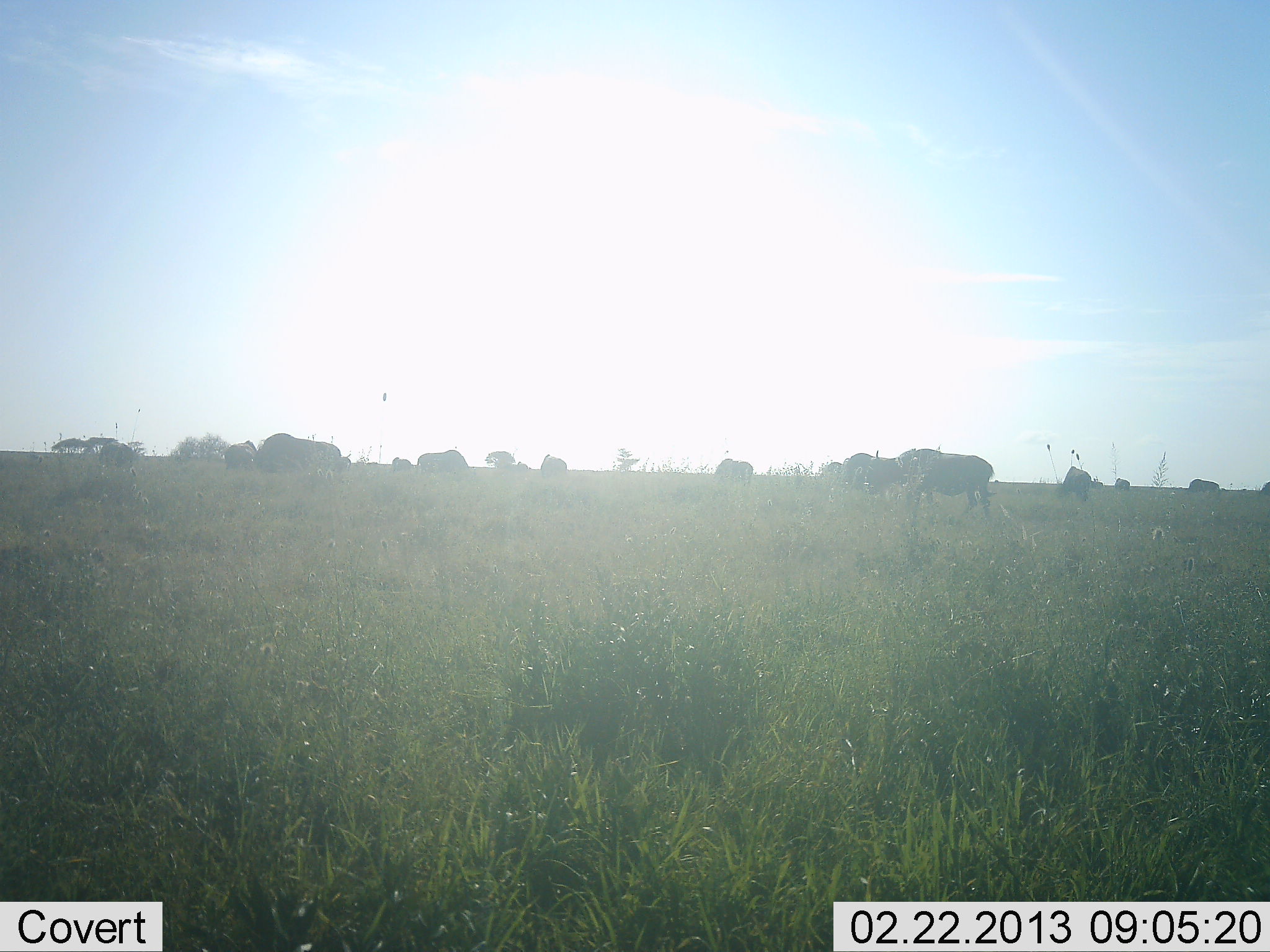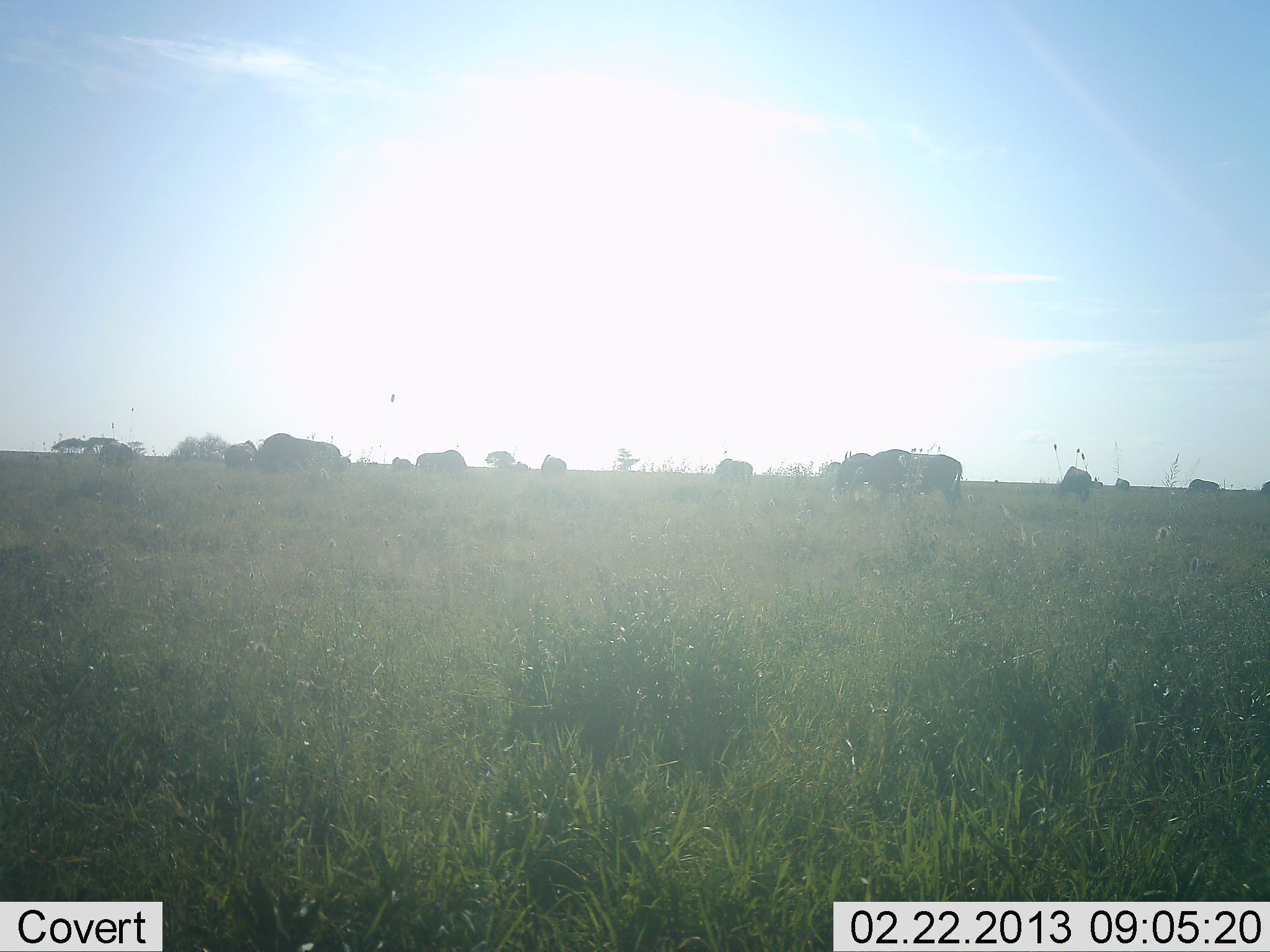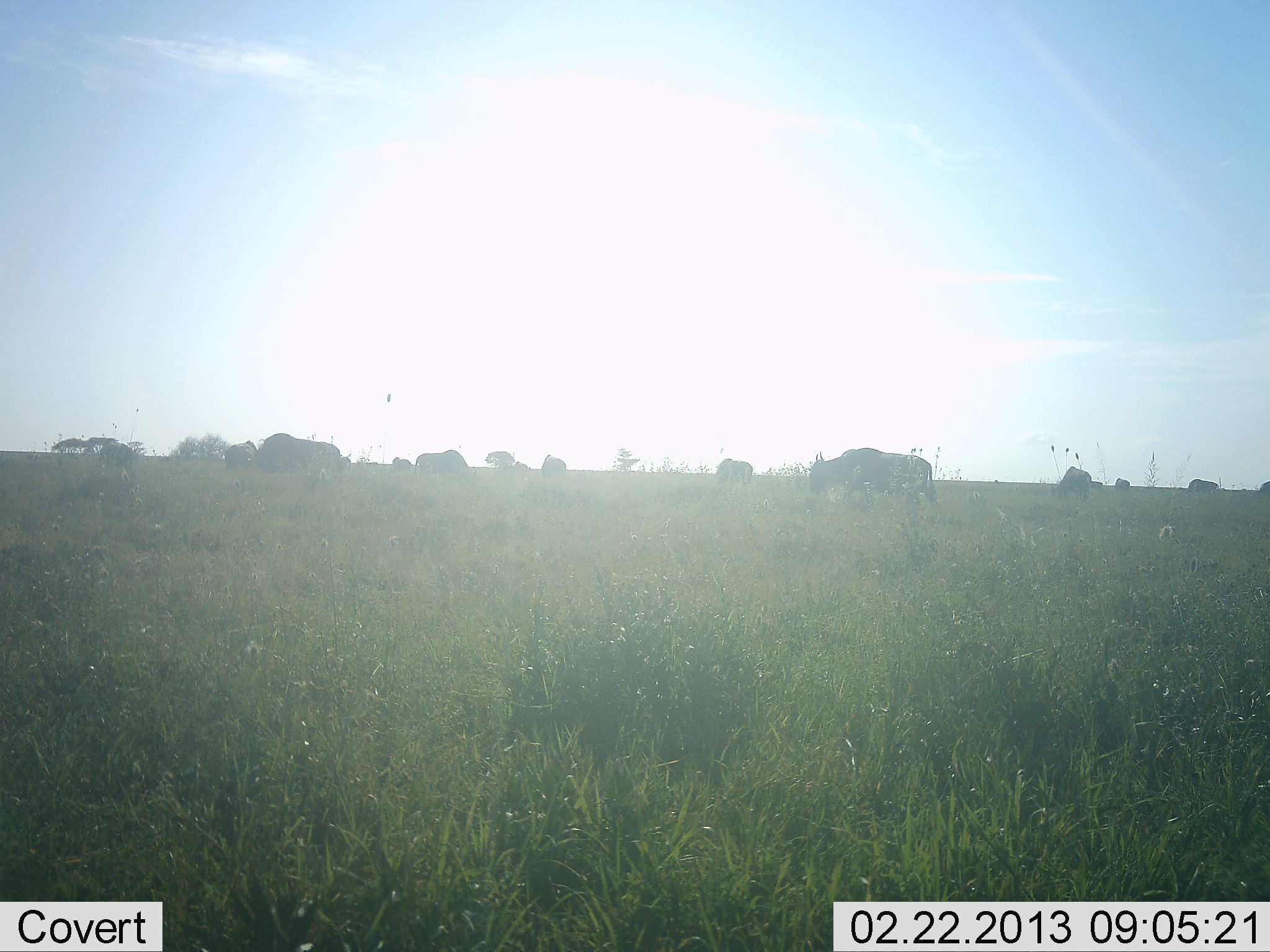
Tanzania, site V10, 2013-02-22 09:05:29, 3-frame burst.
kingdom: Animalia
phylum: Chordata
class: Mammalia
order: Artiodactyla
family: Bovidae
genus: Connochaetes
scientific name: Connochaetes taurinus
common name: blue wildebeest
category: wildebeest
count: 11-50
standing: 42%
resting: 4%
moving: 79%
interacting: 4%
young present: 0%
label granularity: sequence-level